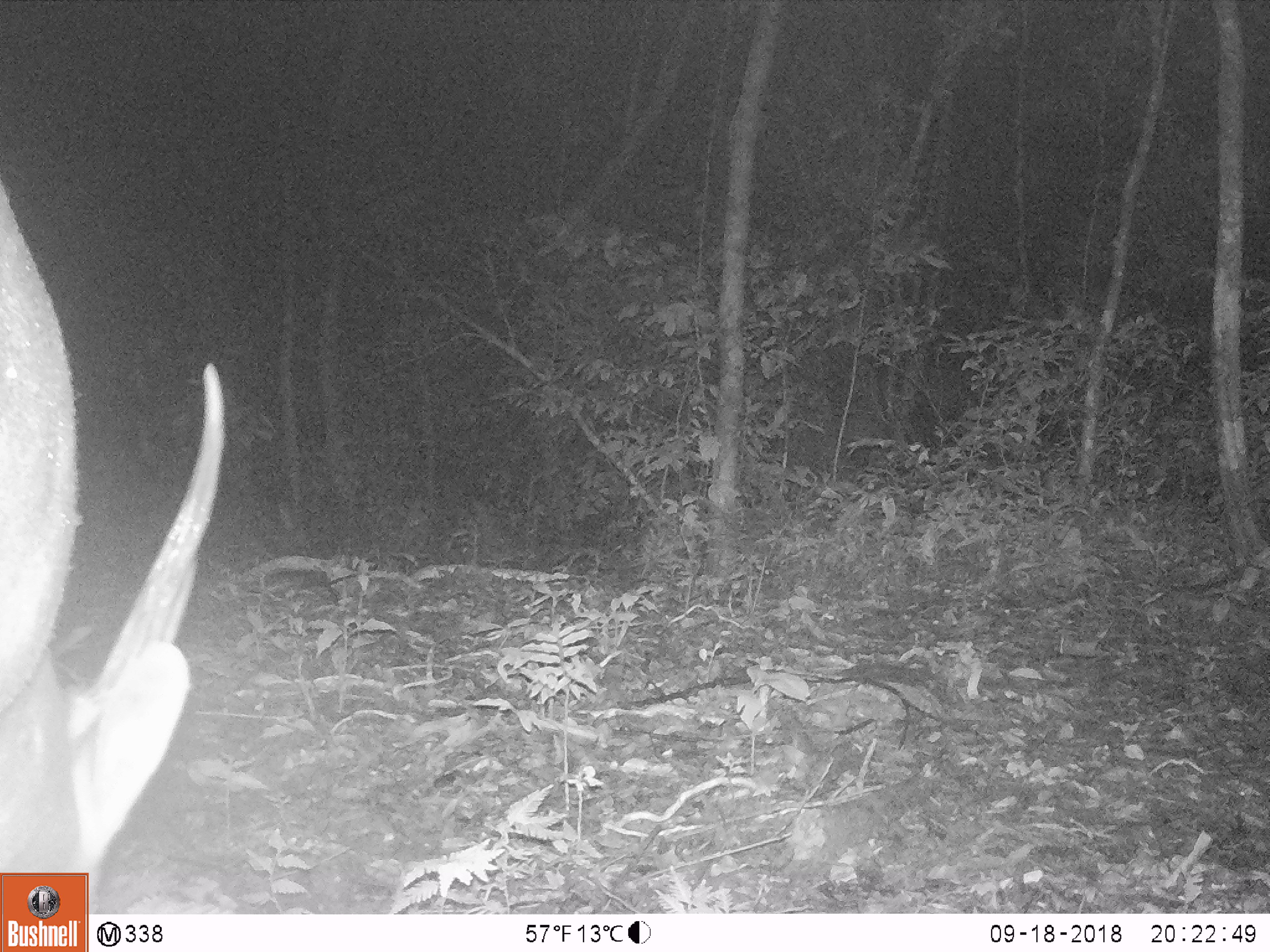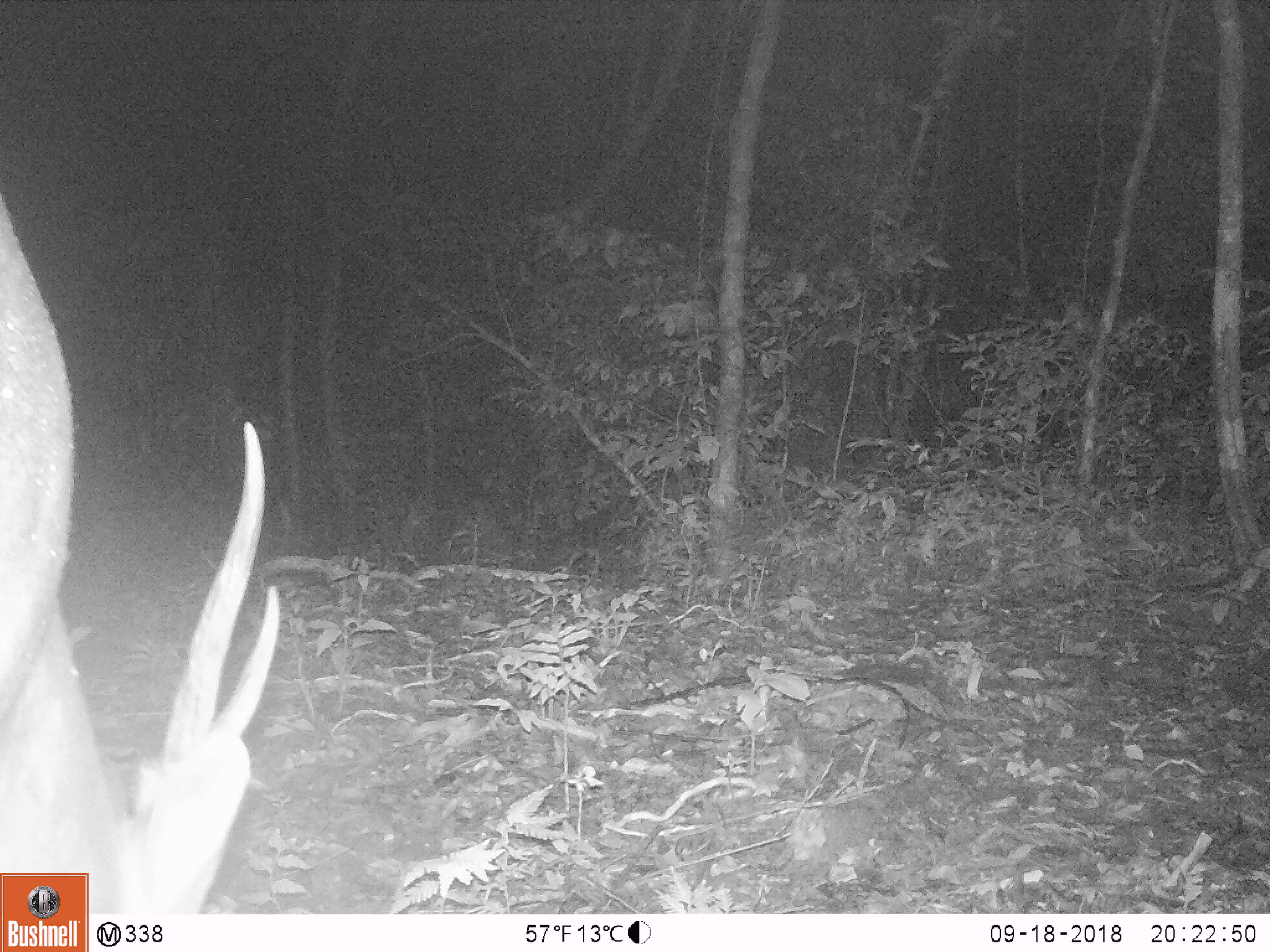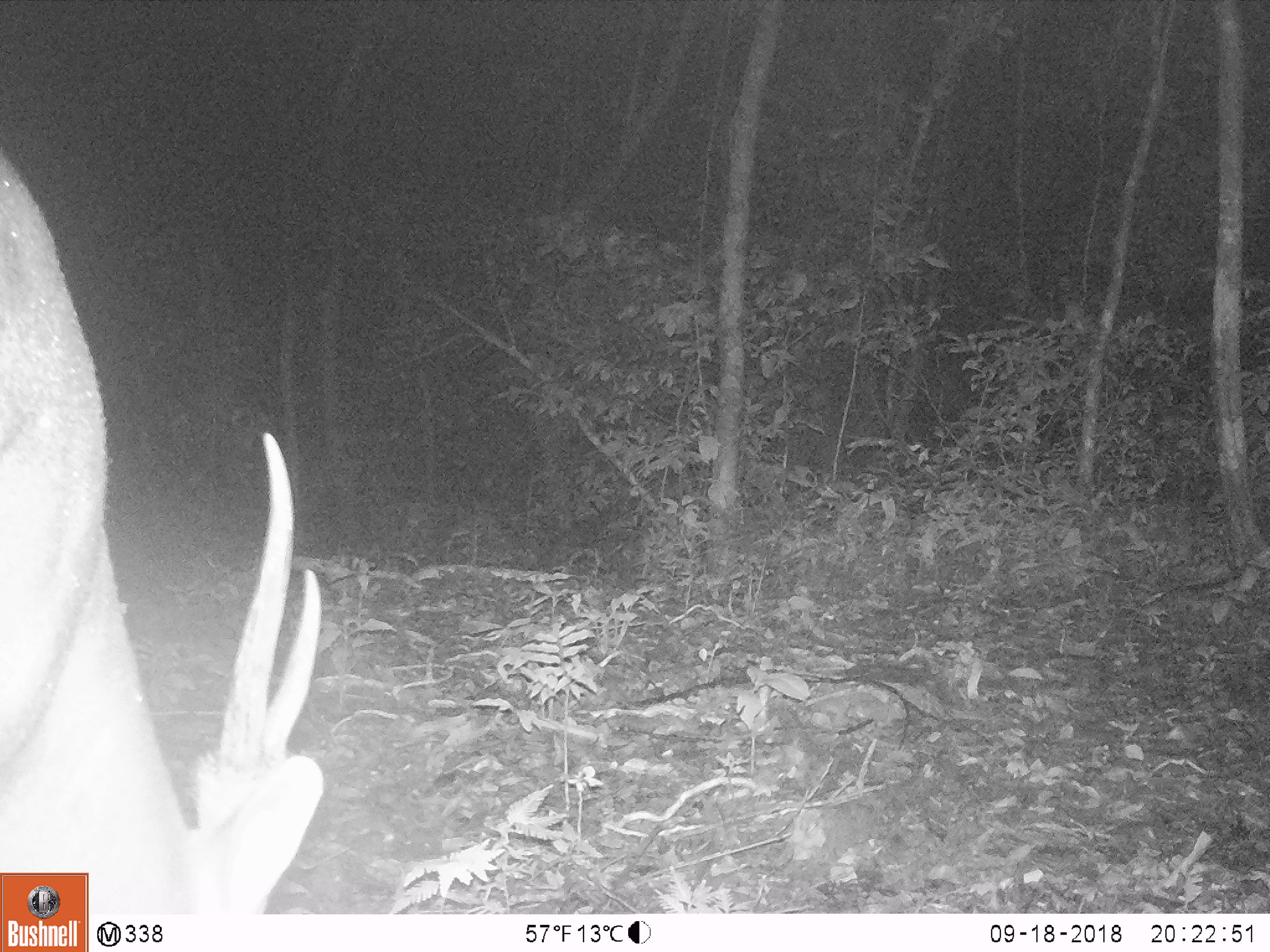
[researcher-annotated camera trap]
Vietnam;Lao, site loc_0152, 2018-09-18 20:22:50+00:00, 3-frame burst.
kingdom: Animalia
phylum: Chordata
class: Mammalia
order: Artiodactyla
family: Cervidae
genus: Muntiacus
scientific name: Muntiacus vuquangensis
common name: large-antlered muntjac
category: large antlered muntjac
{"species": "large antlered muntjac (large-antlered muntjac) (Muntiacus vuquangensis)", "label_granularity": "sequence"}